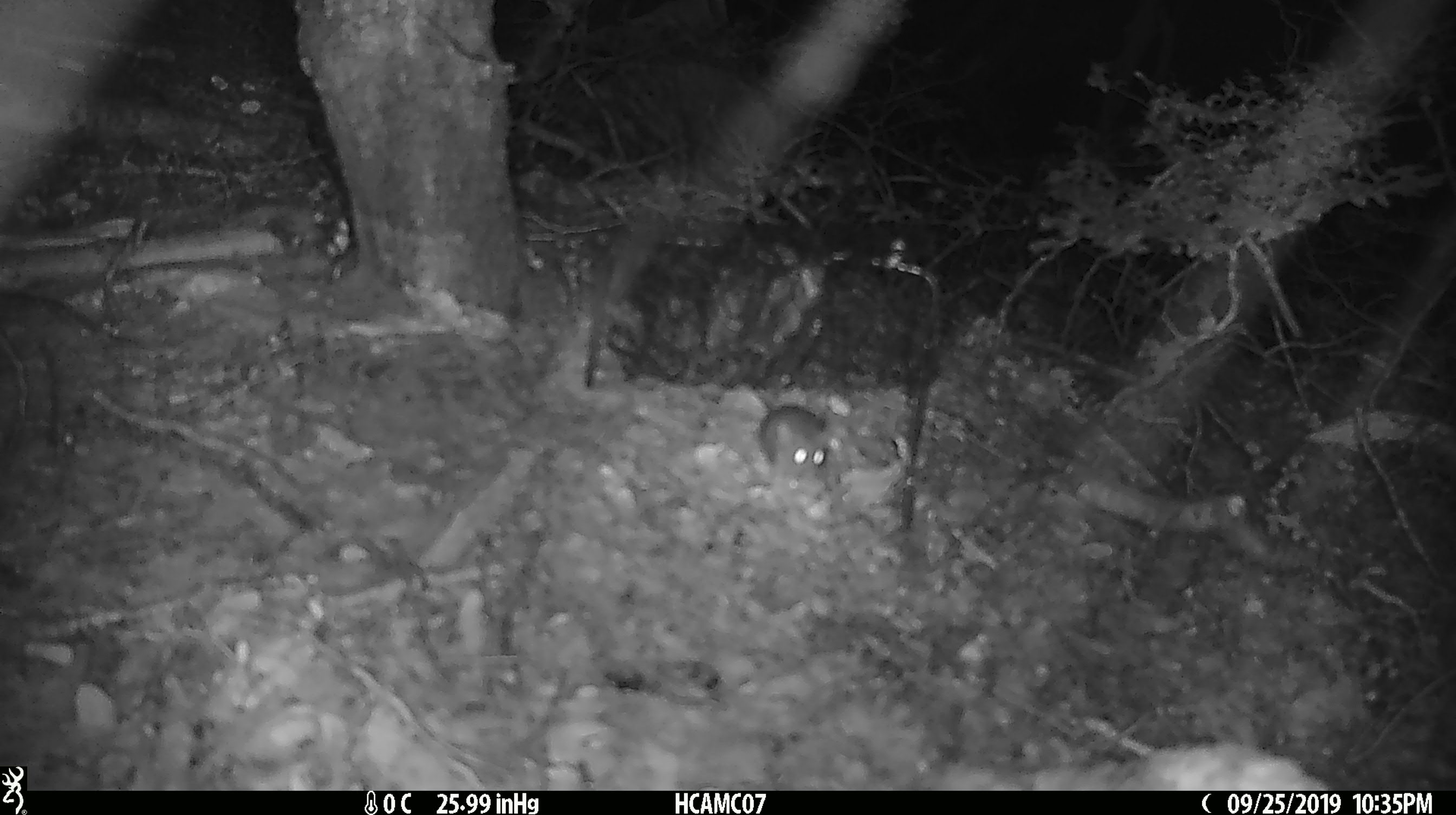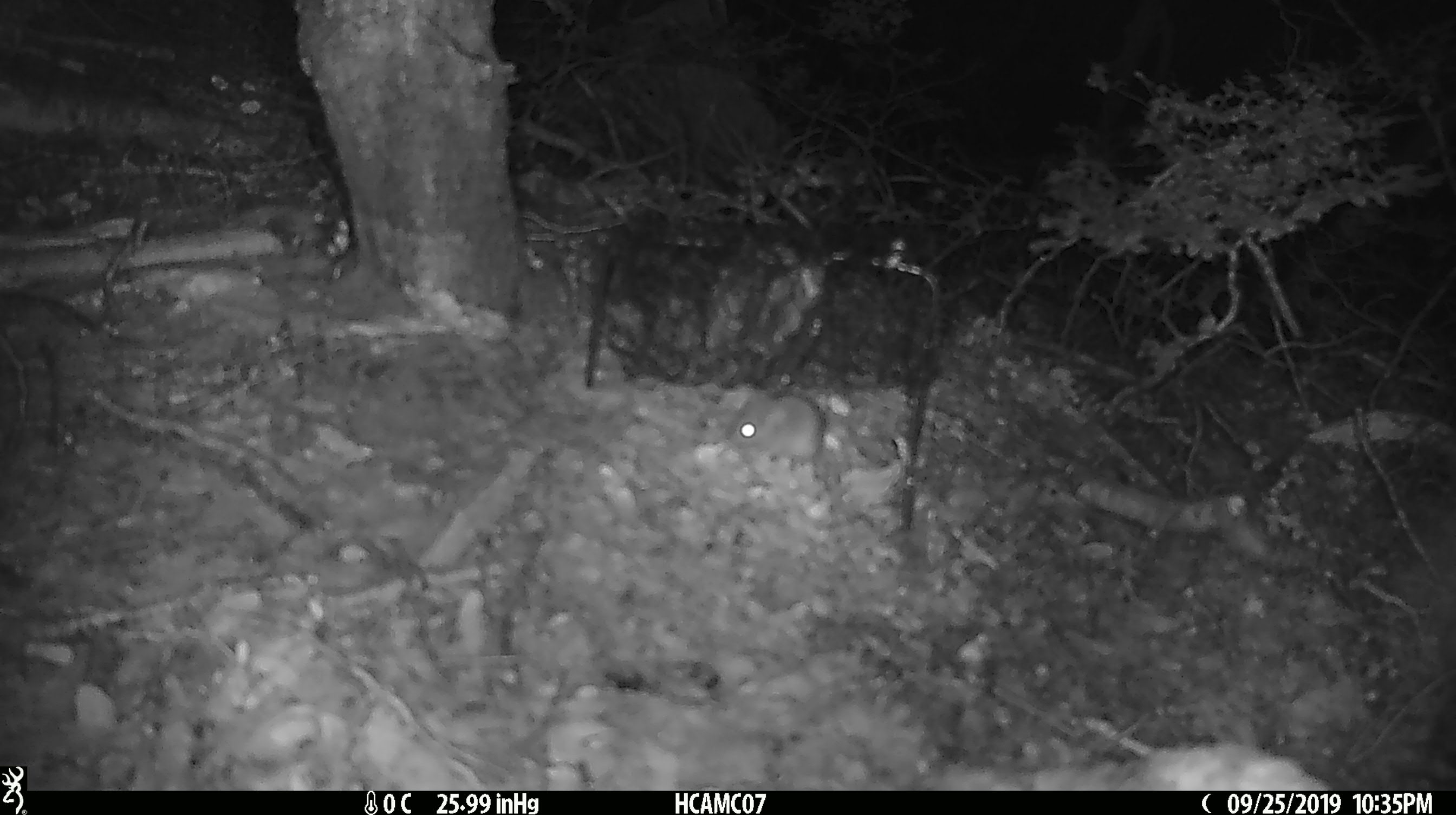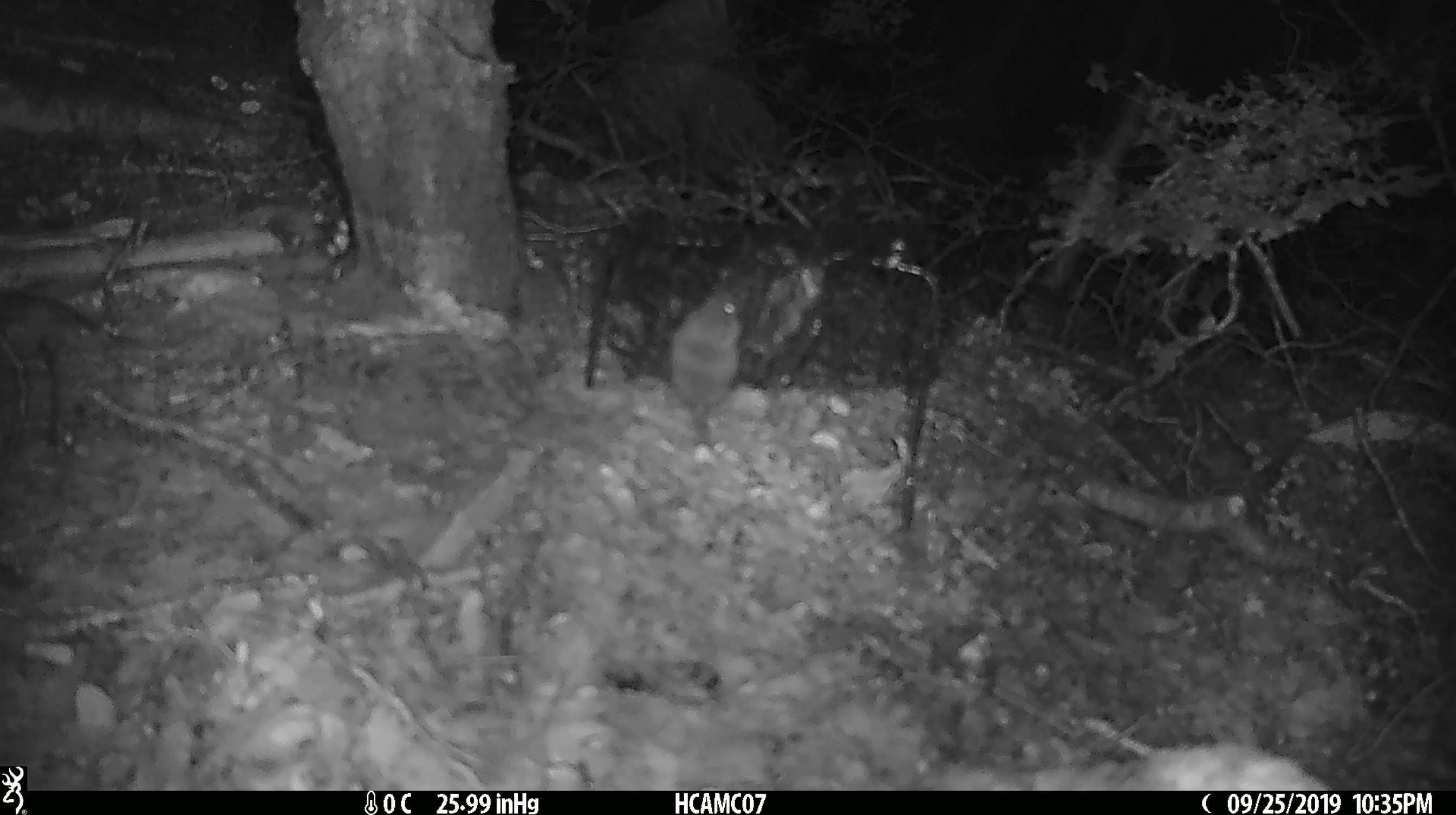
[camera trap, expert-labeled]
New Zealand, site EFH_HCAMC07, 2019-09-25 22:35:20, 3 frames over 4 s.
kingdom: Animalia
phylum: Chordata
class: Mammalia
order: Rodentia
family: Muridae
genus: Mus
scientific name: Mus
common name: mouse